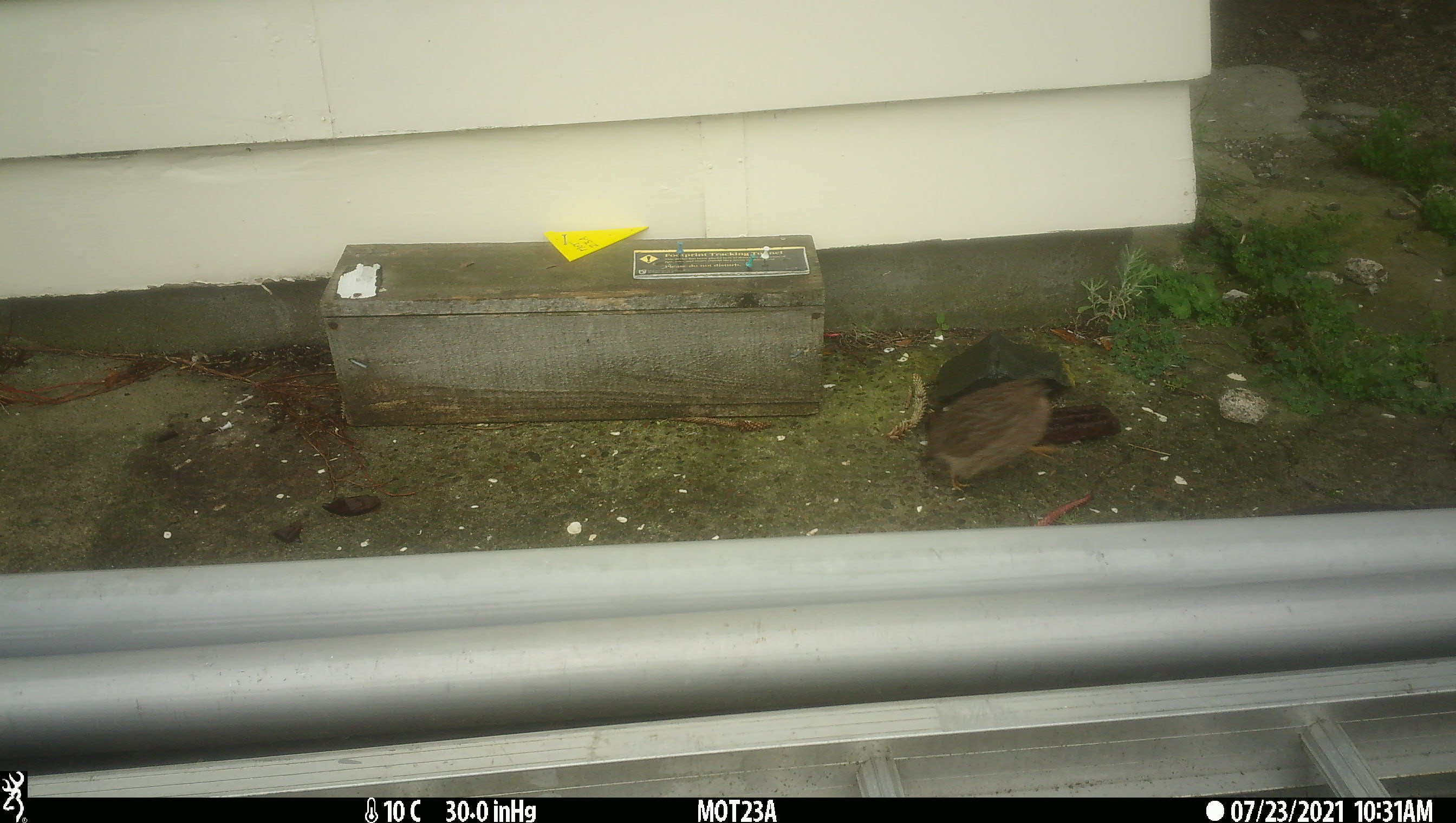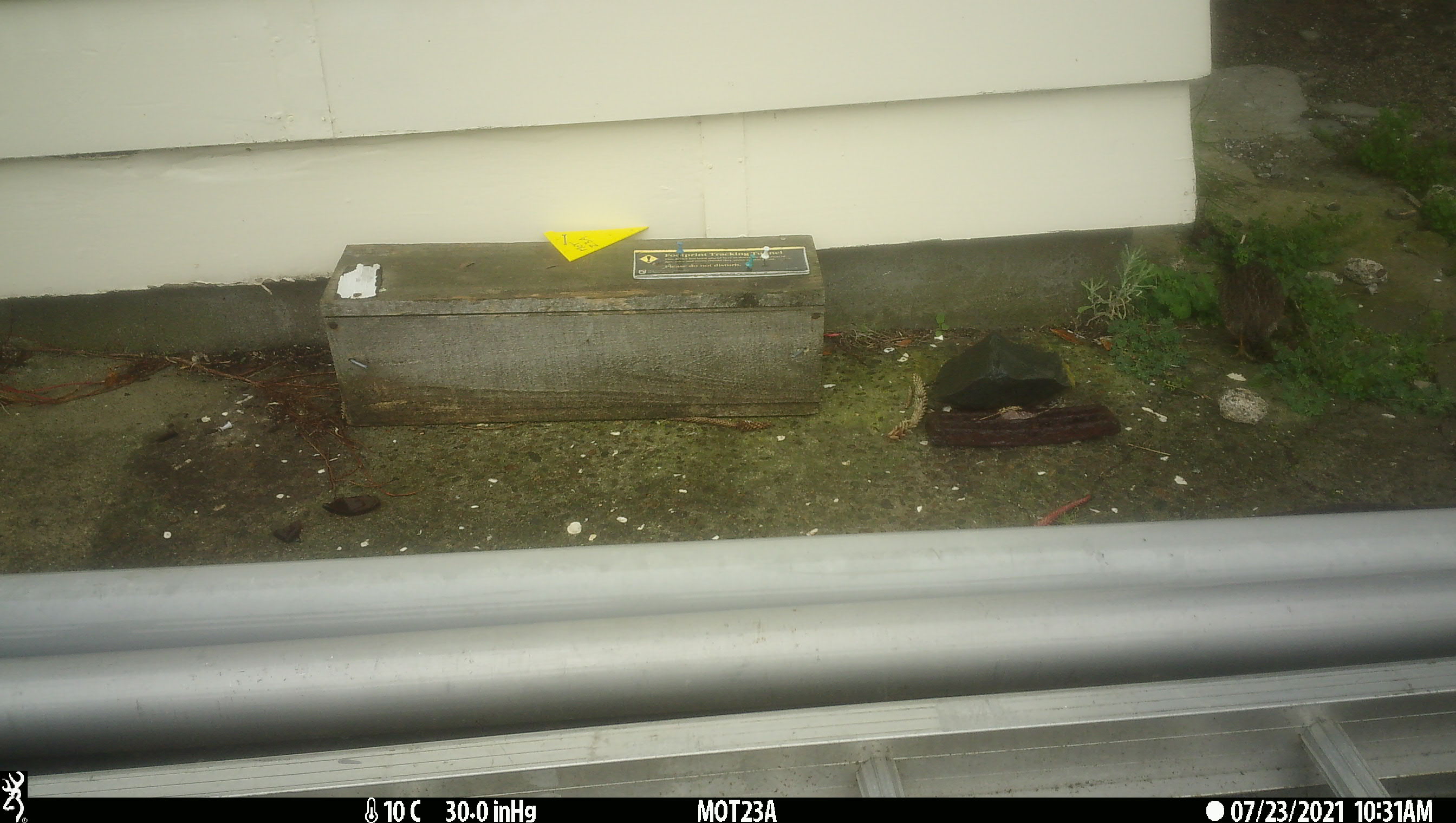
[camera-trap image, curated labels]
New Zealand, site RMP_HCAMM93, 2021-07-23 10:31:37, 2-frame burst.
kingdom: Animalia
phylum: Chordata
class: Aves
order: Galliformes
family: Phasianidae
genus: Synoicus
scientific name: Synoicus ypsilophorus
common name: brown quail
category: quail brown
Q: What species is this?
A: Quail brown (brown quail) (Synoicus ypsilophorus).